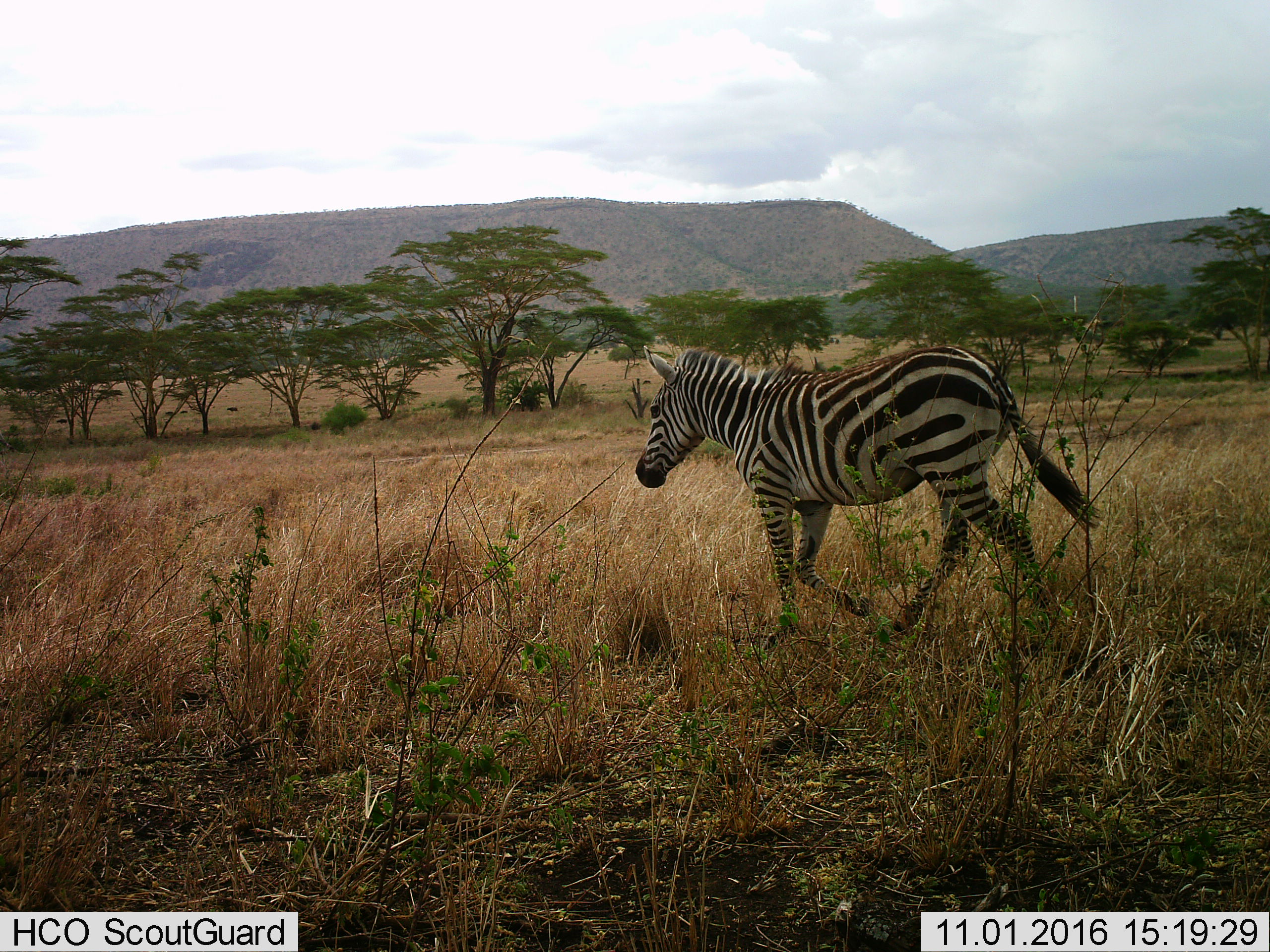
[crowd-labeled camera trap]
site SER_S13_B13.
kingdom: Animalia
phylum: Chordata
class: Mammalia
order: Perissodactyla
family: Equidae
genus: Equus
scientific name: Equus quagga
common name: plains zebra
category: zebraplains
Zebraplains (plains zebra) (Equus quagga), count 1. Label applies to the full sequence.